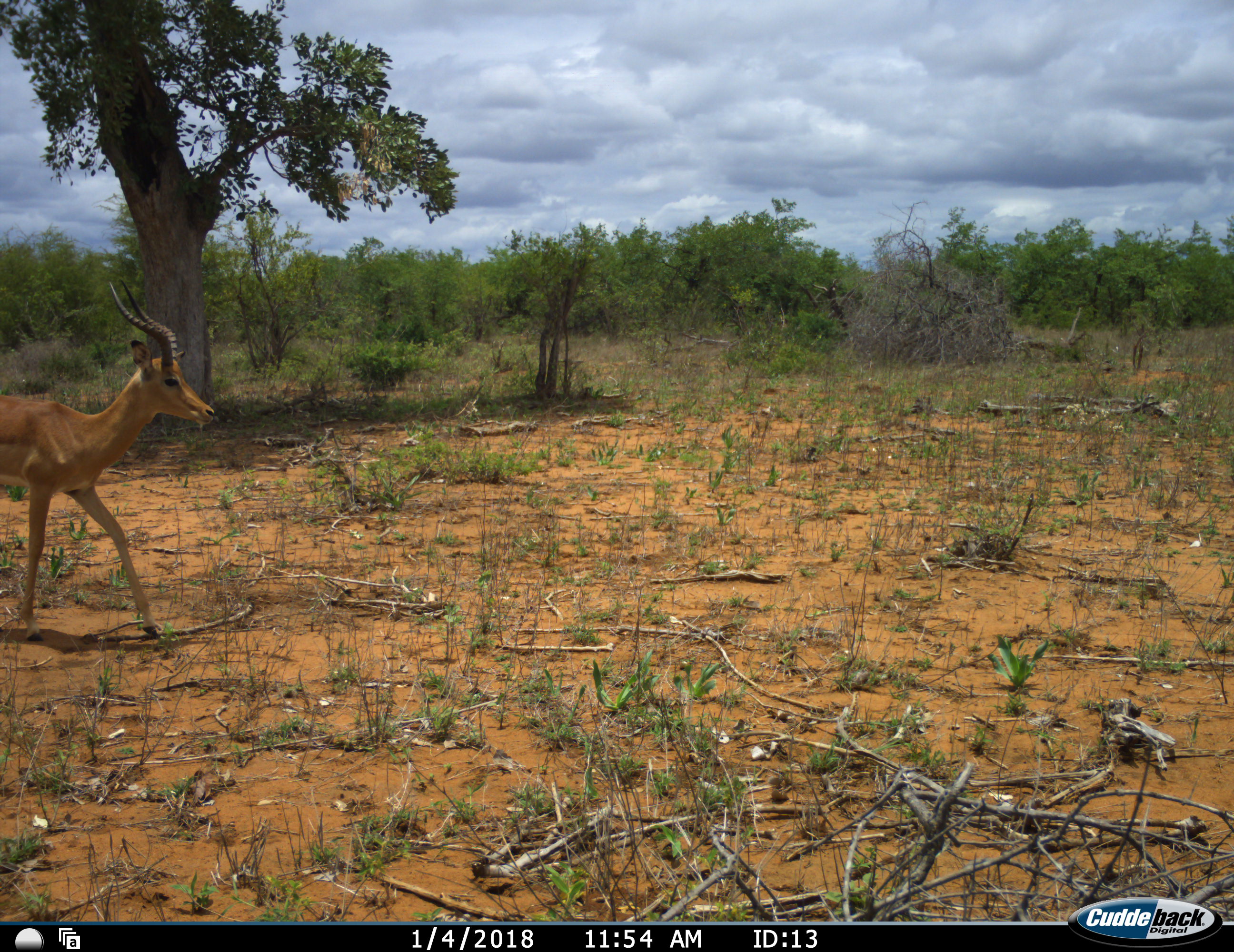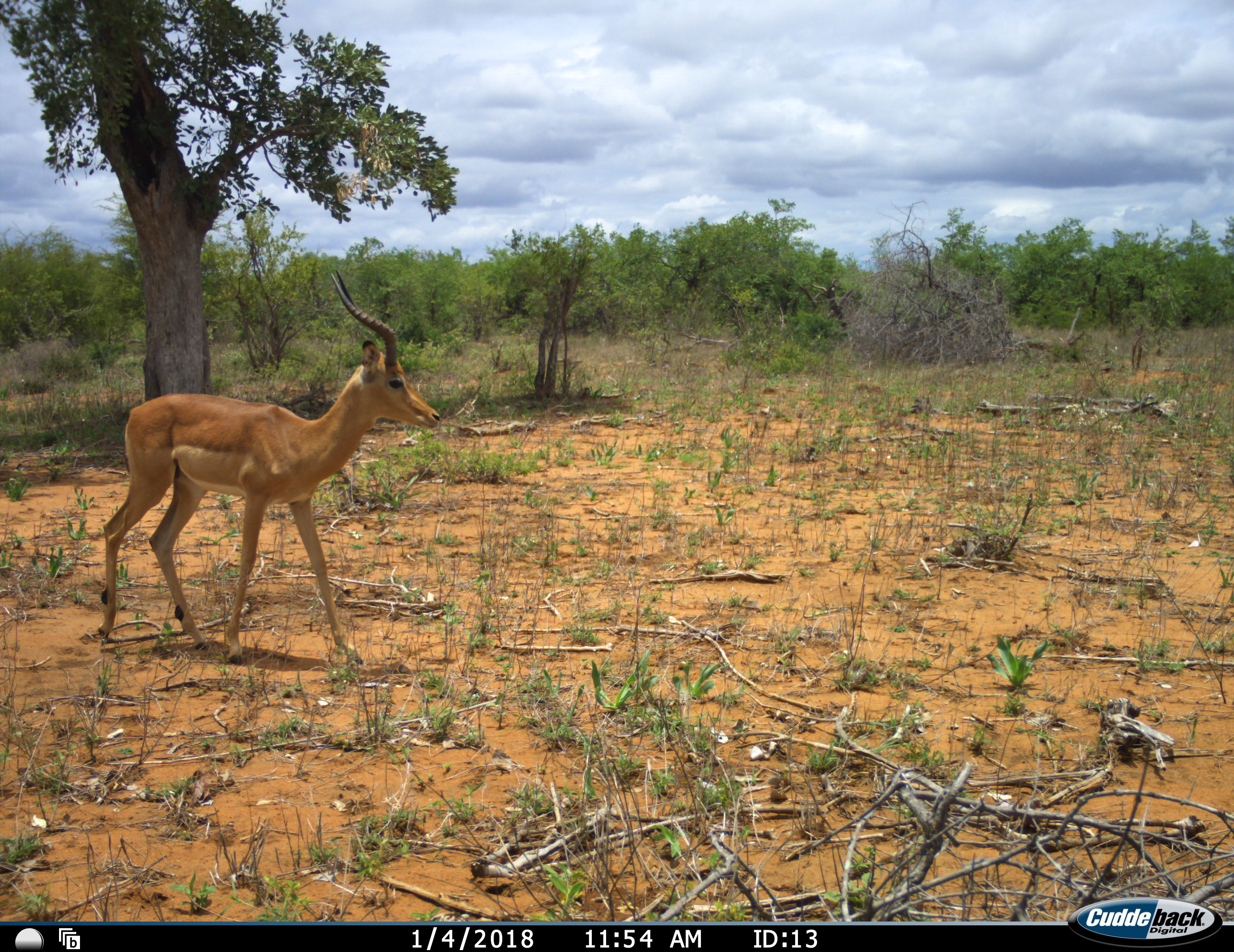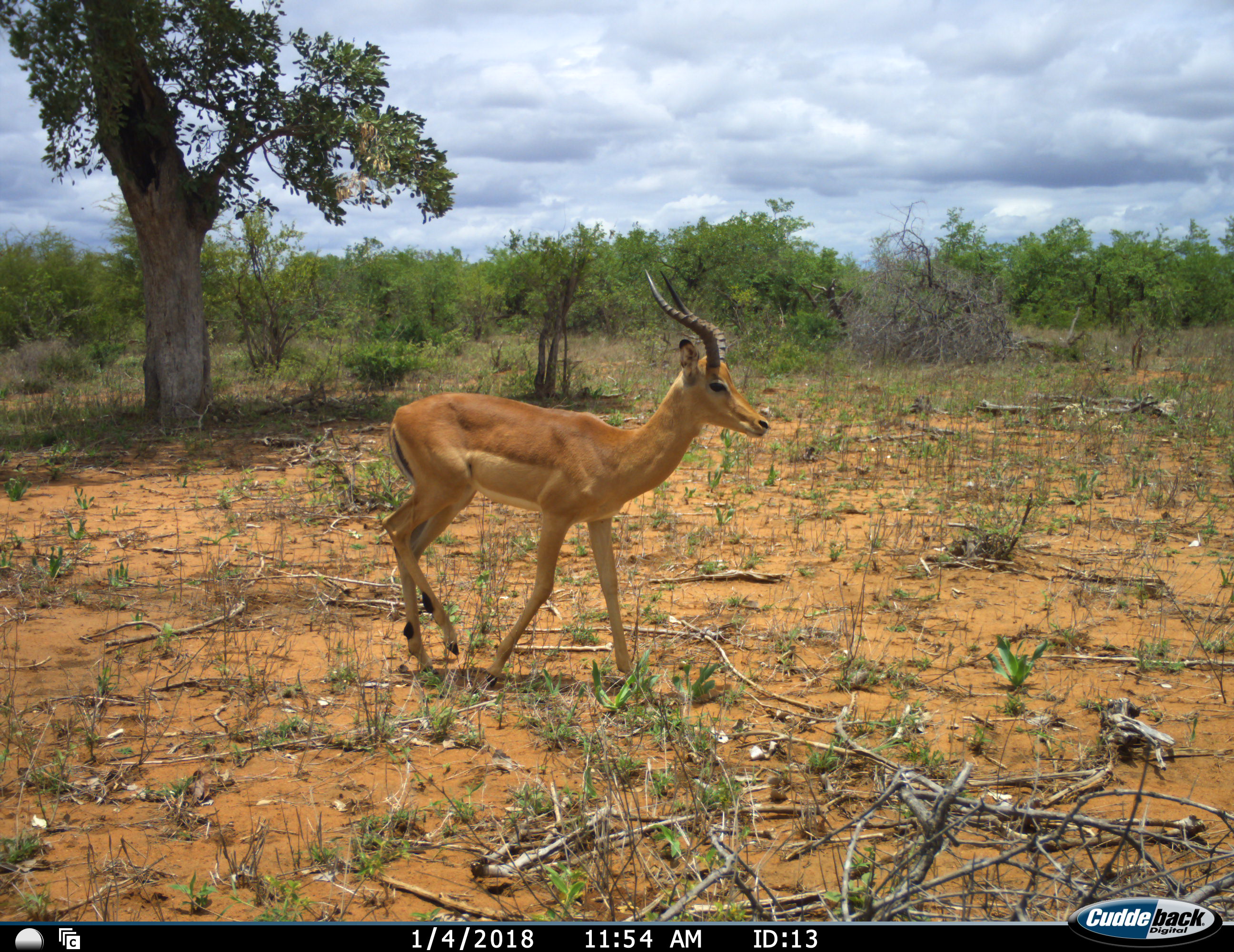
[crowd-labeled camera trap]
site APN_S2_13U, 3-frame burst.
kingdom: Animalia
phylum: Chordata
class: Mammalia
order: Artiodactyla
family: Bovidae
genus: Aepyceros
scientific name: Aepyceros melampus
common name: impala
Impala (Aepyceros melampus), count 1. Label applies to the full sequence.